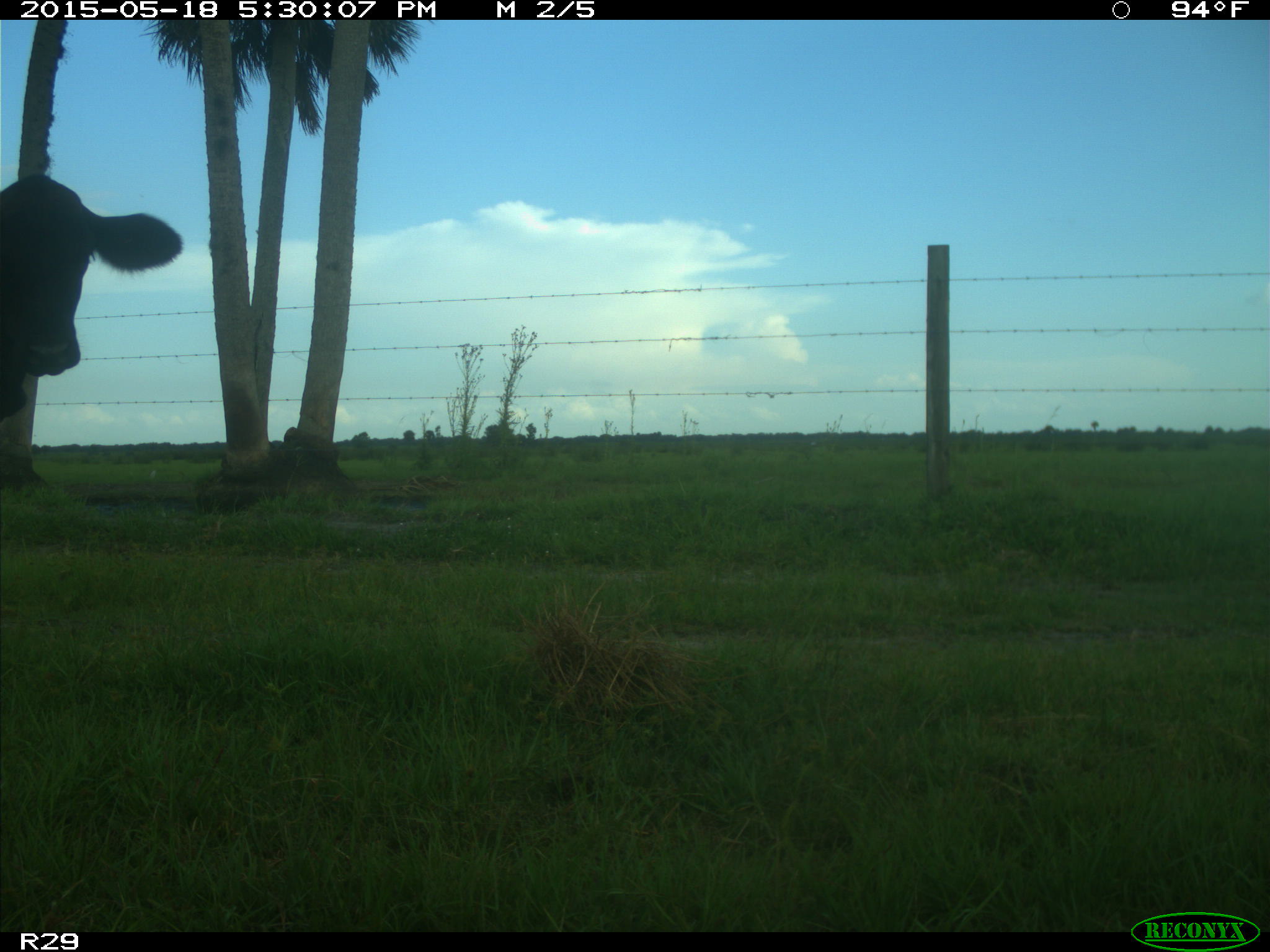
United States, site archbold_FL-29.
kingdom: Animalia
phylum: Chordata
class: Mammalia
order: Artiodactyla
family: Bovidae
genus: Bos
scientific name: Bos taurus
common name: domestic cow